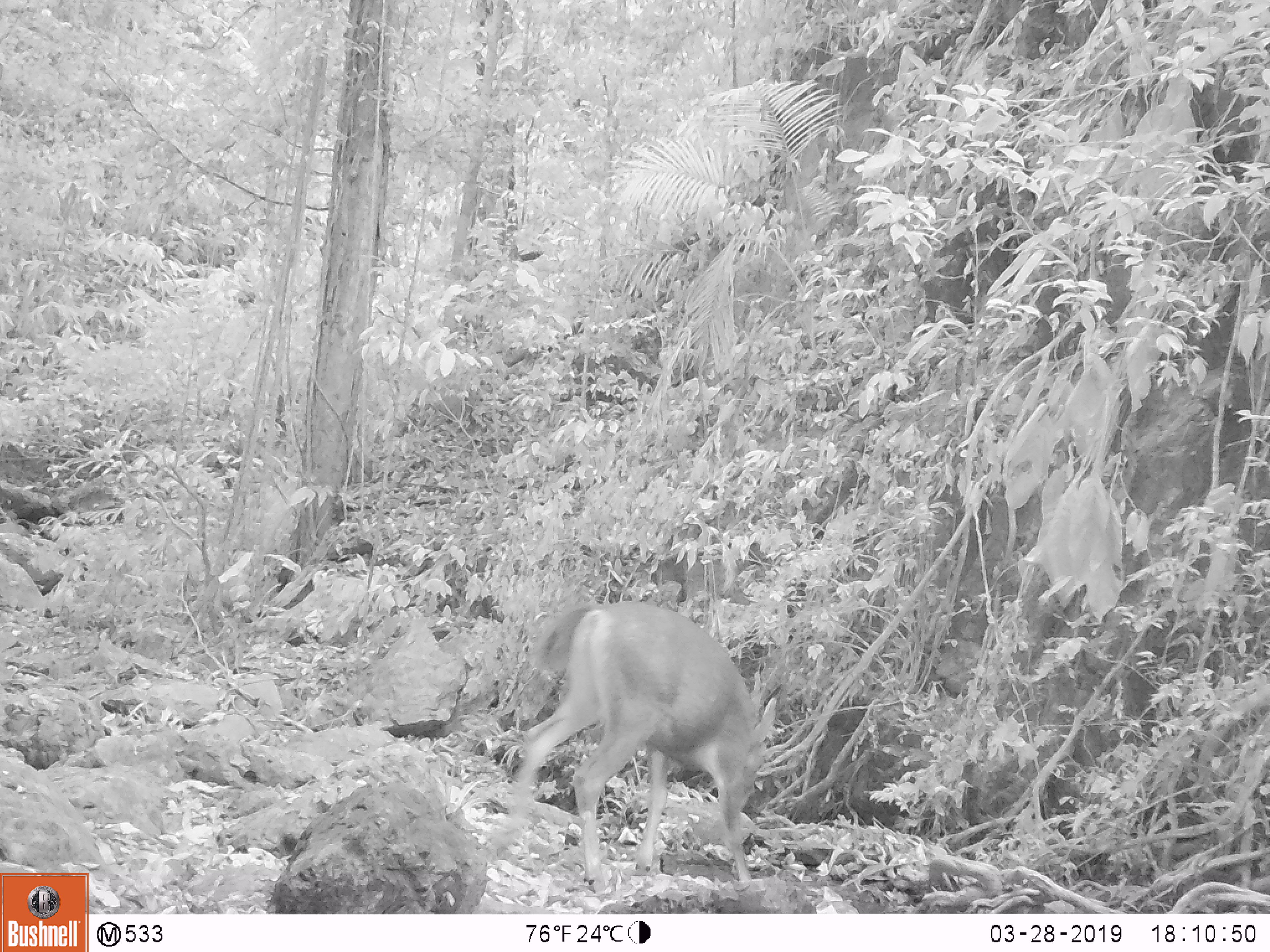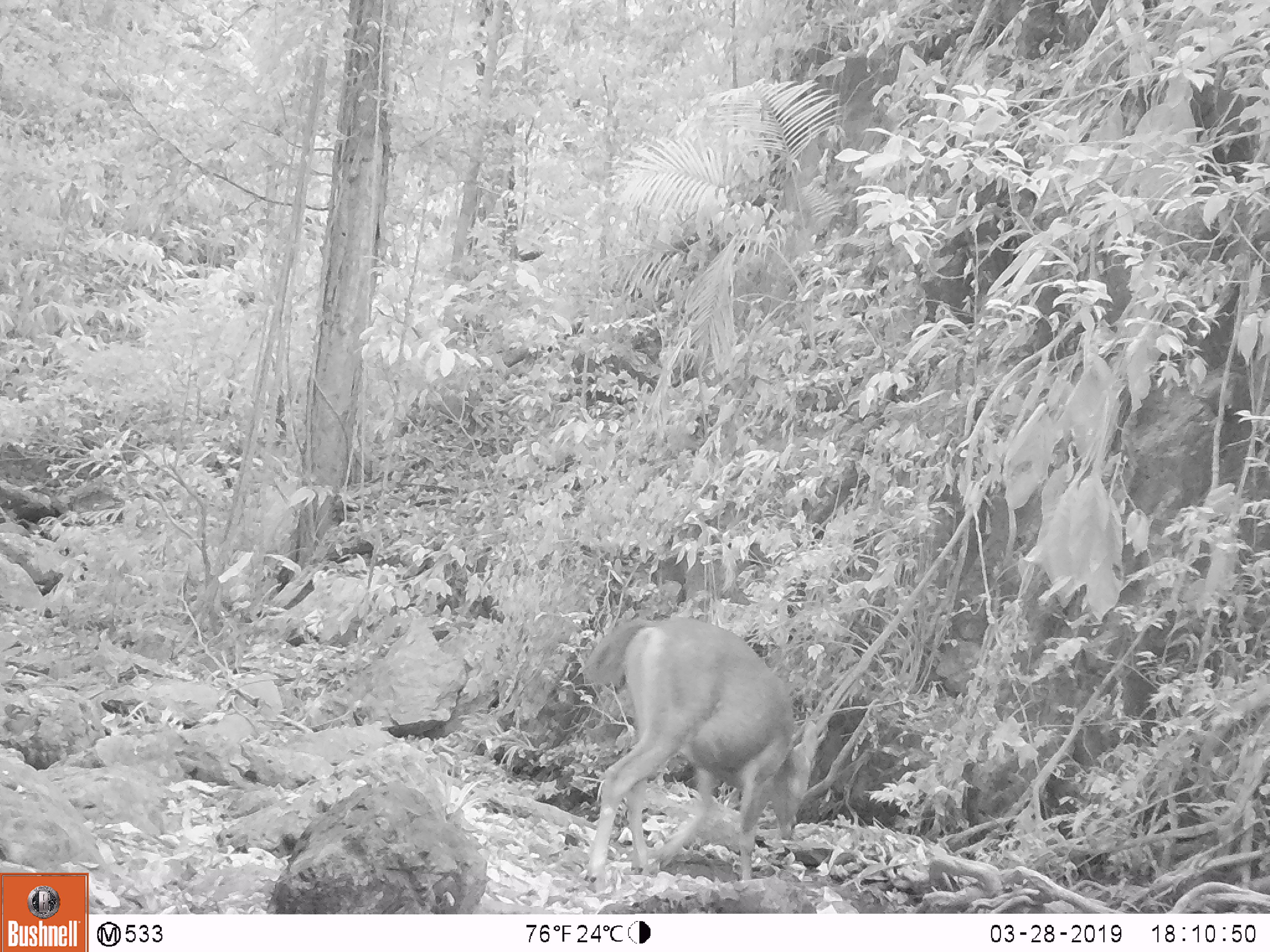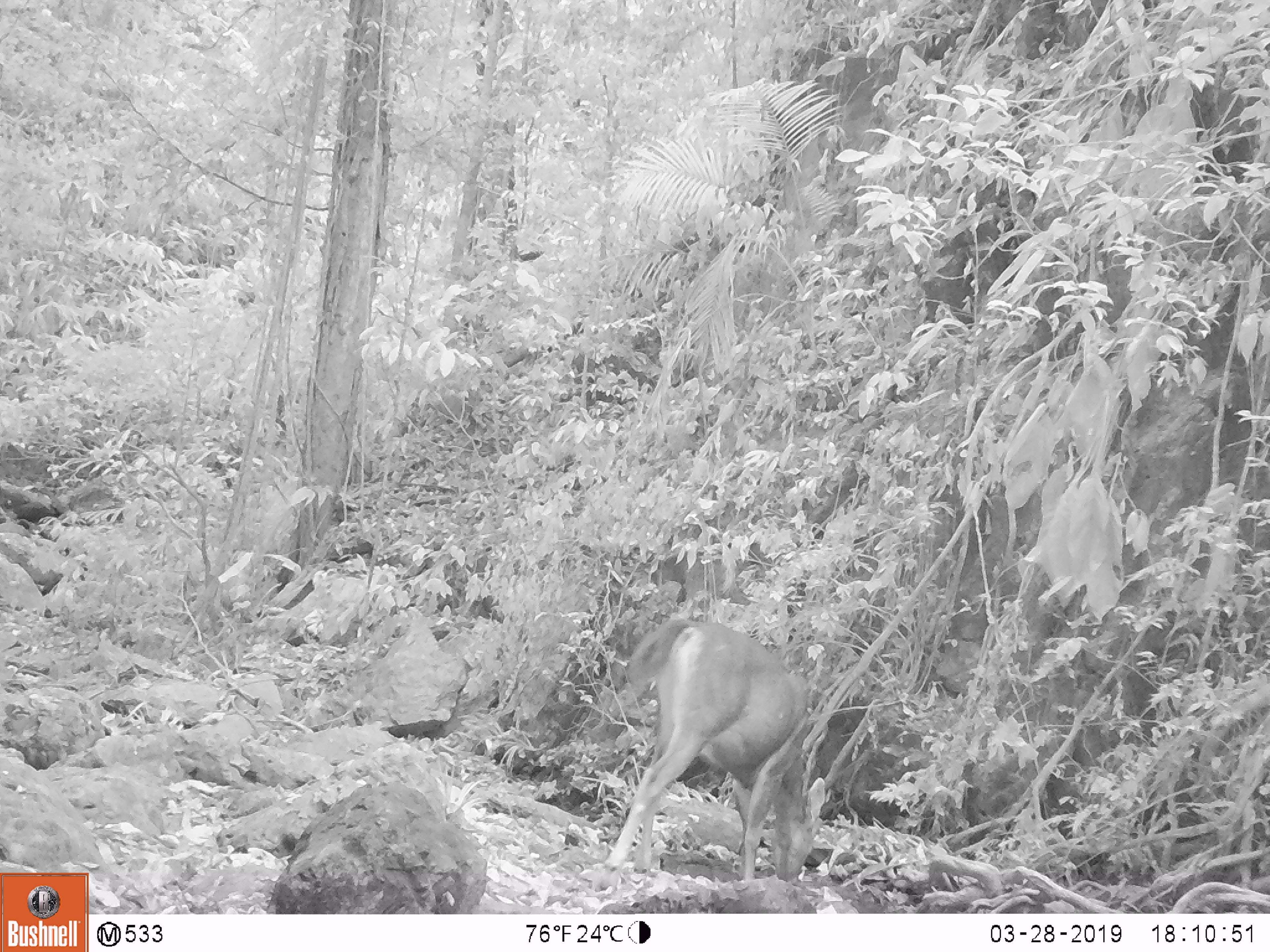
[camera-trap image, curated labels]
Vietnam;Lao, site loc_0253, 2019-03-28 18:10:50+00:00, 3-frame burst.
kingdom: Animalia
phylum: Chordata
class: Mammalia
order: Artiodactyla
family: Cervidae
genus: Rusa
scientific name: Rusa unicolor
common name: sambar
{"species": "sambar (Rusa unicolor)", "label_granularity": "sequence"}